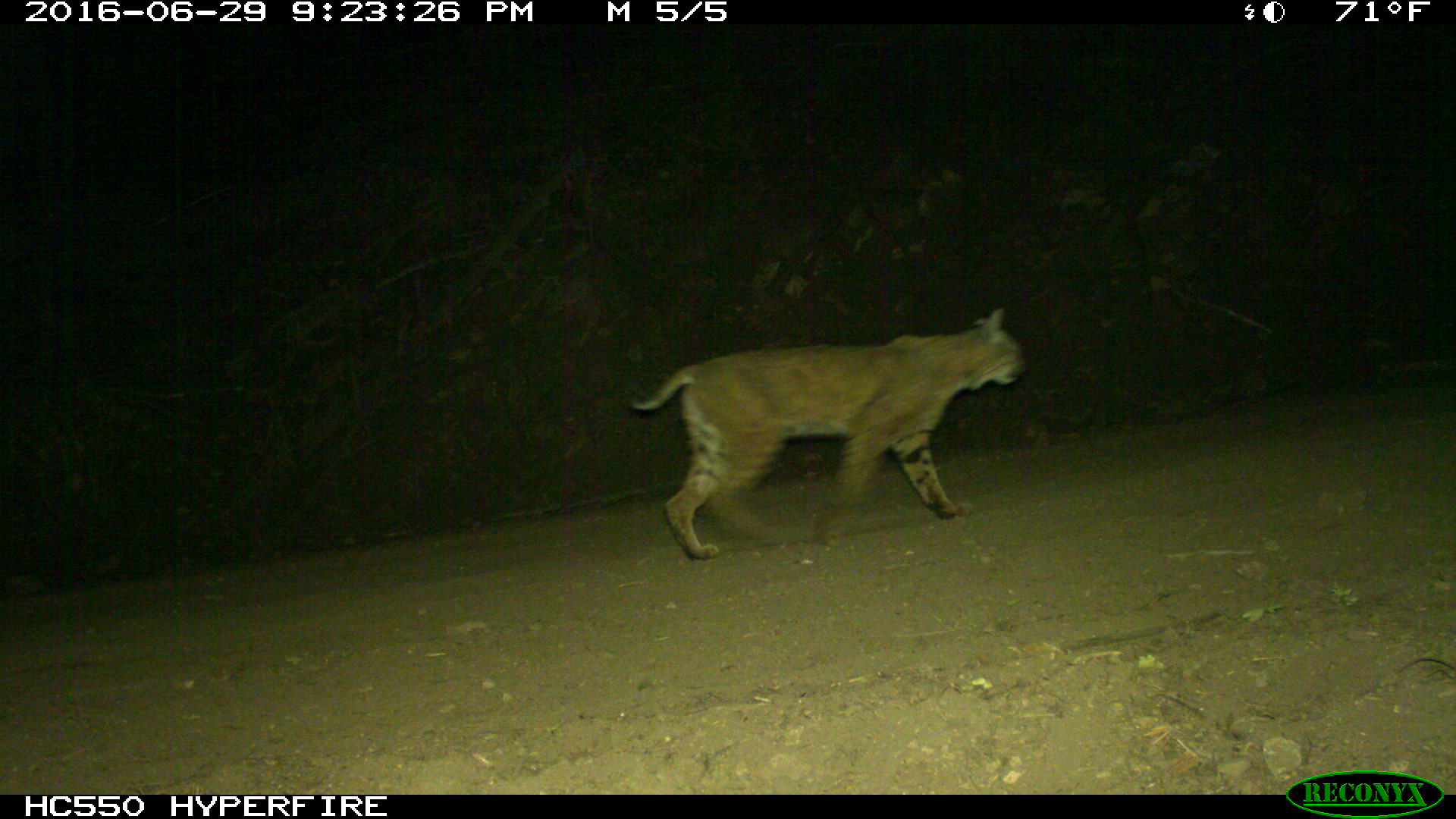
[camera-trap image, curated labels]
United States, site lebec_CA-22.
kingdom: Animalia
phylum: Chordata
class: Mammalia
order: Carnivora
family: Felidae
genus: Lynx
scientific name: Lynx rufus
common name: bobcat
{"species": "Lynx rufus (bobcat)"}